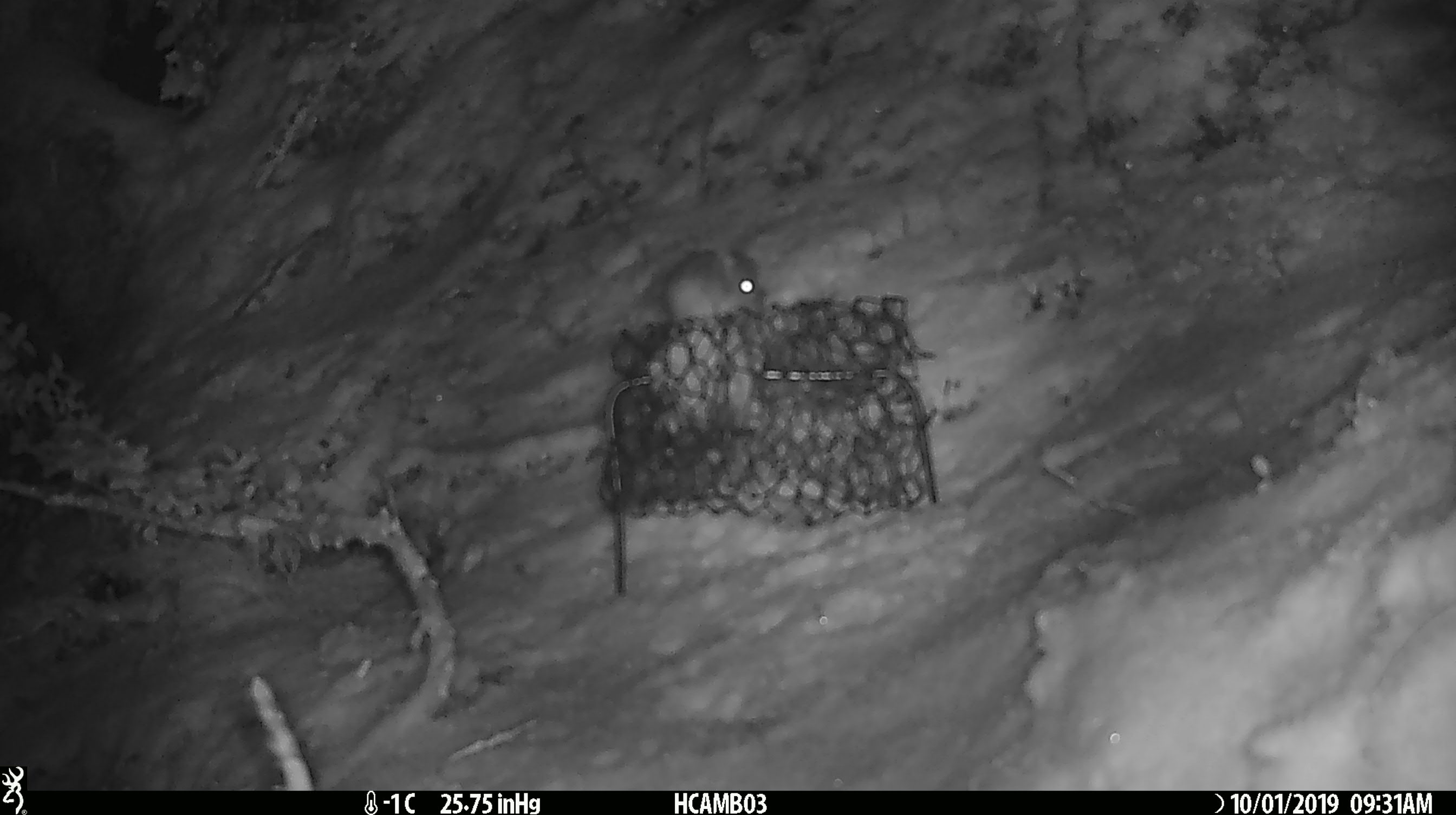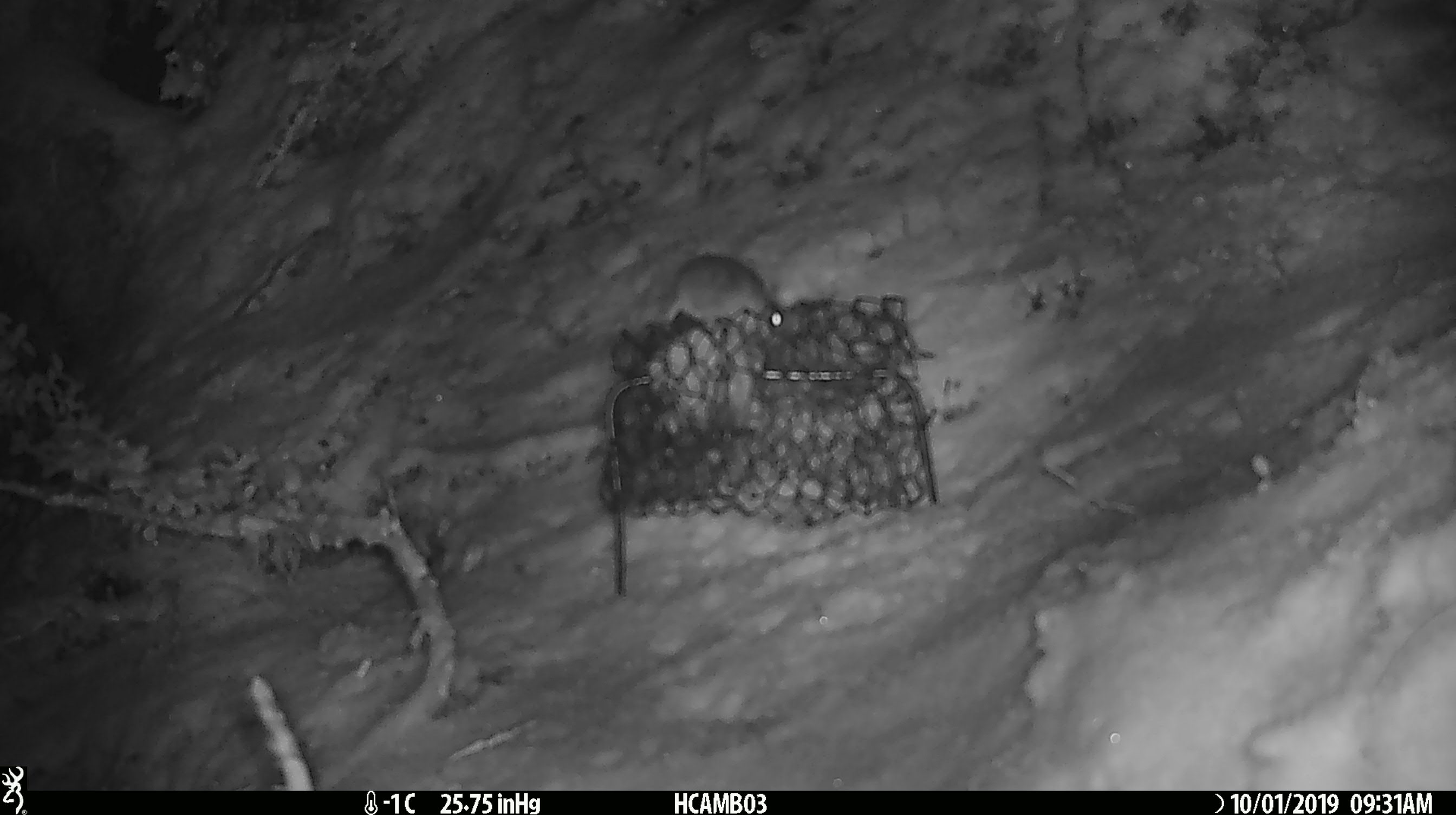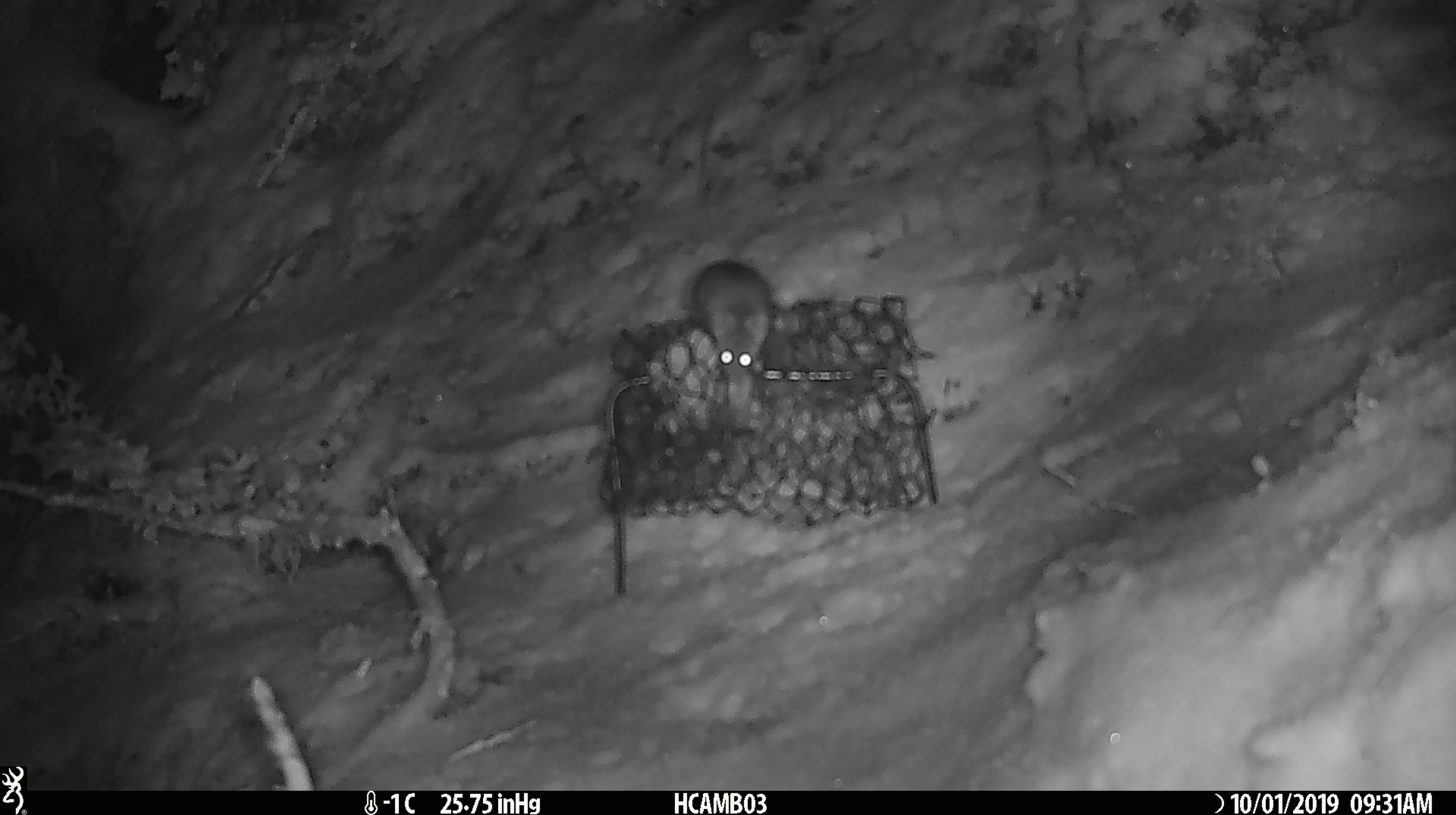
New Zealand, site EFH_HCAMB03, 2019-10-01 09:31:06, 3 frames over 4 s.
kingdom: Animalia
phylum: Chordata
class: Mammalia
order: Rodentia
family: Muridae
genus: Mus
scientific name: Mus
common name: mouse